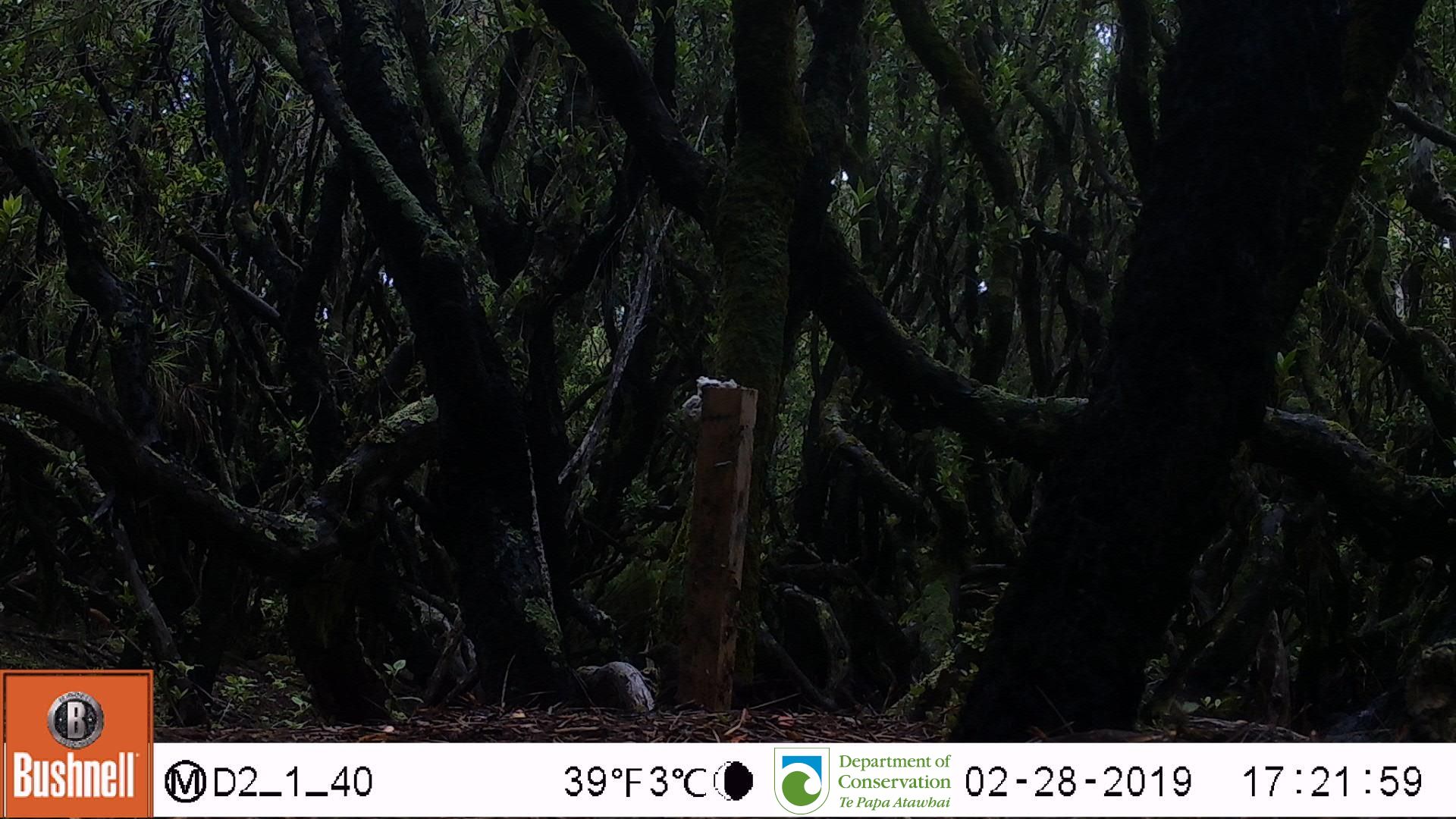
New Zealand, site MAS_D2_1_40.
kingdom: Animalia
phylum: Chordata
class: Aves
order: Passeriformes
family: Turdidae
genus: Turdus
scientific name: Turdus merula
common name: eurasian blackbird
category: blackbird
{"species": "blackbird (eurasian blackbird) (Turdus merula)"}